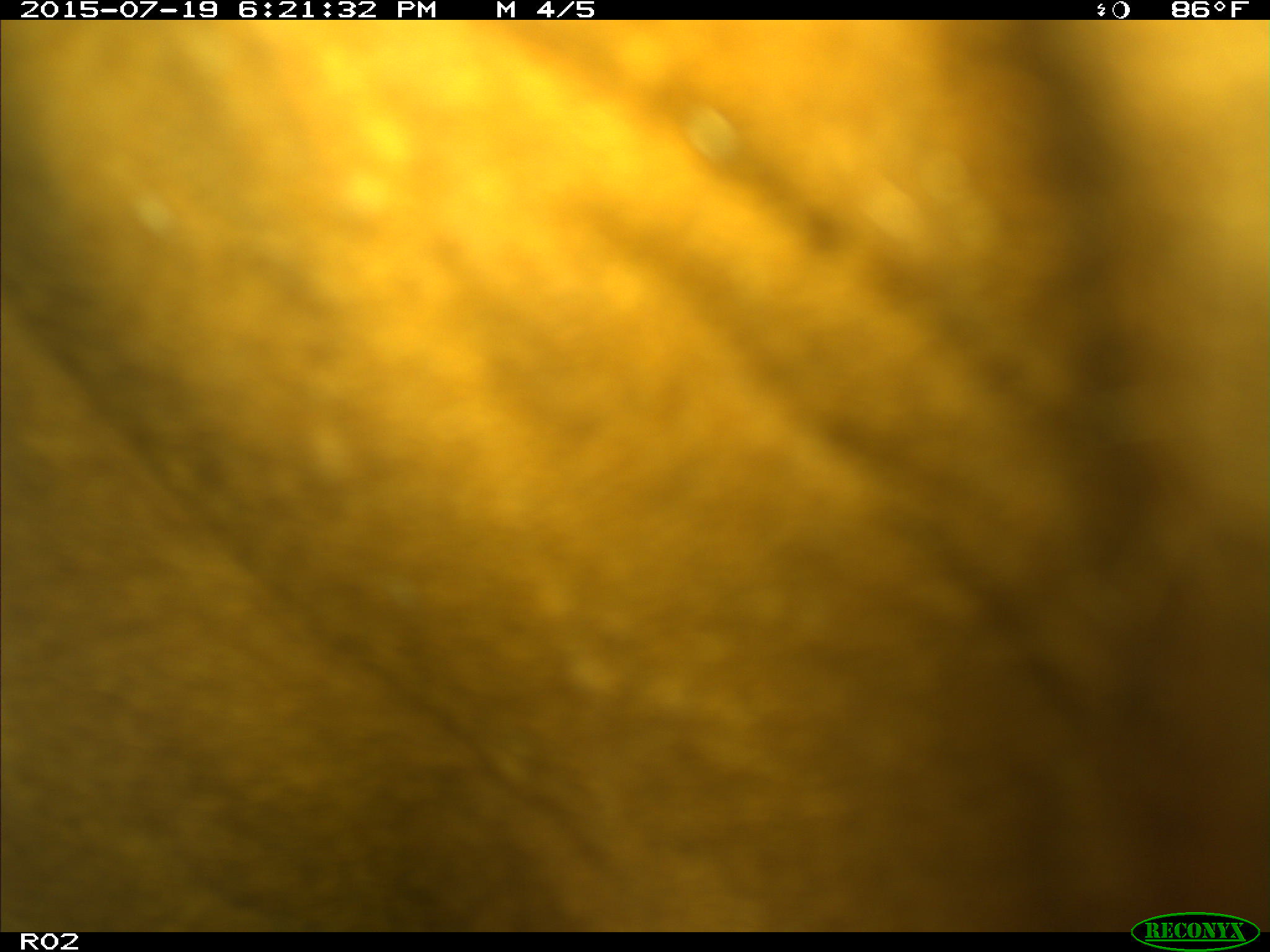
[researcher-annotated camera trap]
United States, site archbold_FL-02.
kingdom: Animalia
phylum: Chordata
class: Mammalia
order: Artiodactyla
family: Bovidae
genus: Bos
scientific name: Bos taurus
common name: domestic cow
Bos taurus (domestic cow).